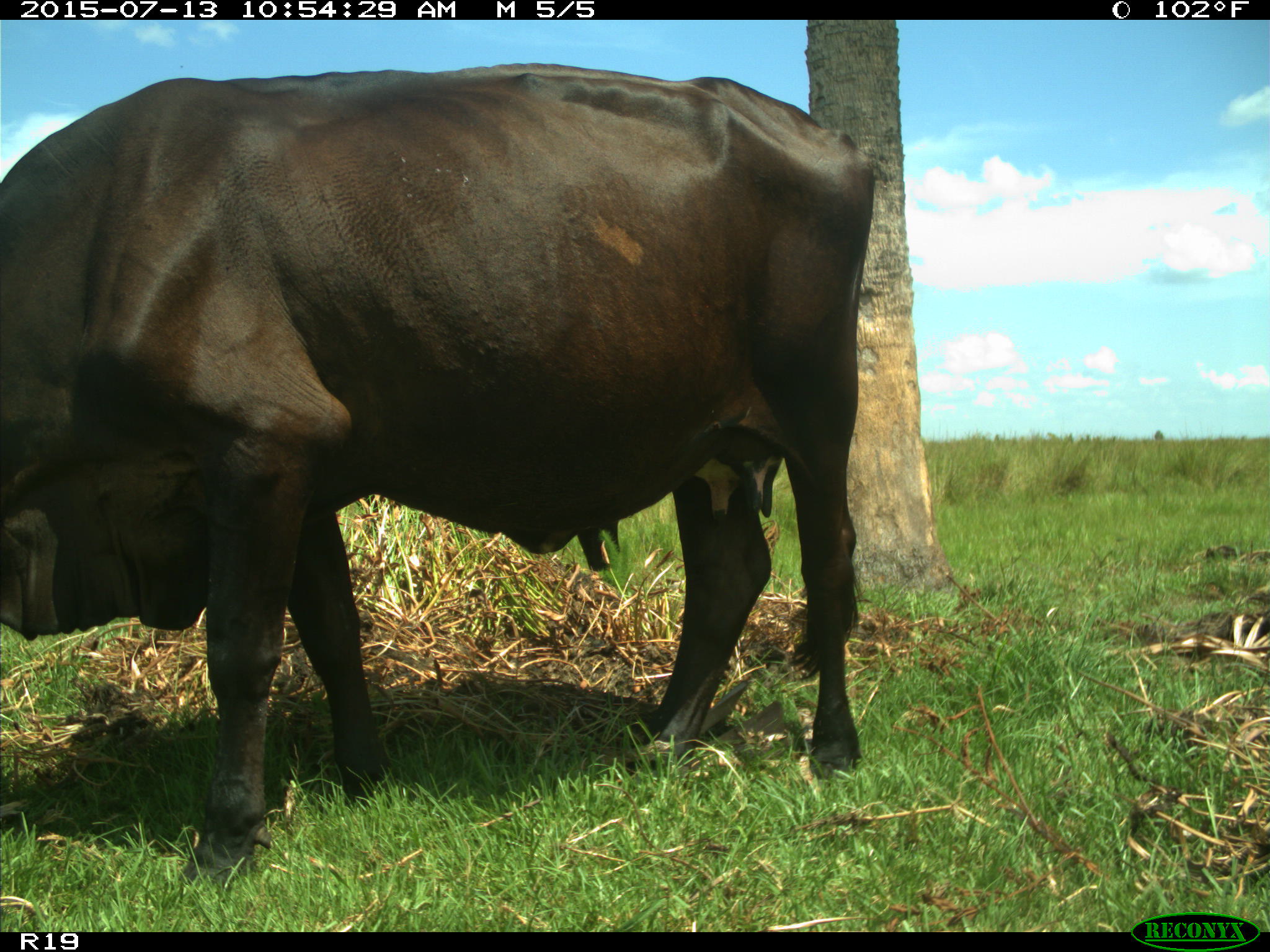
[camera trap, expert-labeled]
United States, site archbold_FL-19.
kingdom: Animalia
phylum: Chordata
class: Mammalia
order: Artiodactyla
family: Bovidae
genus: Bos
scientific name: Bos taurus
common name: domestic cow